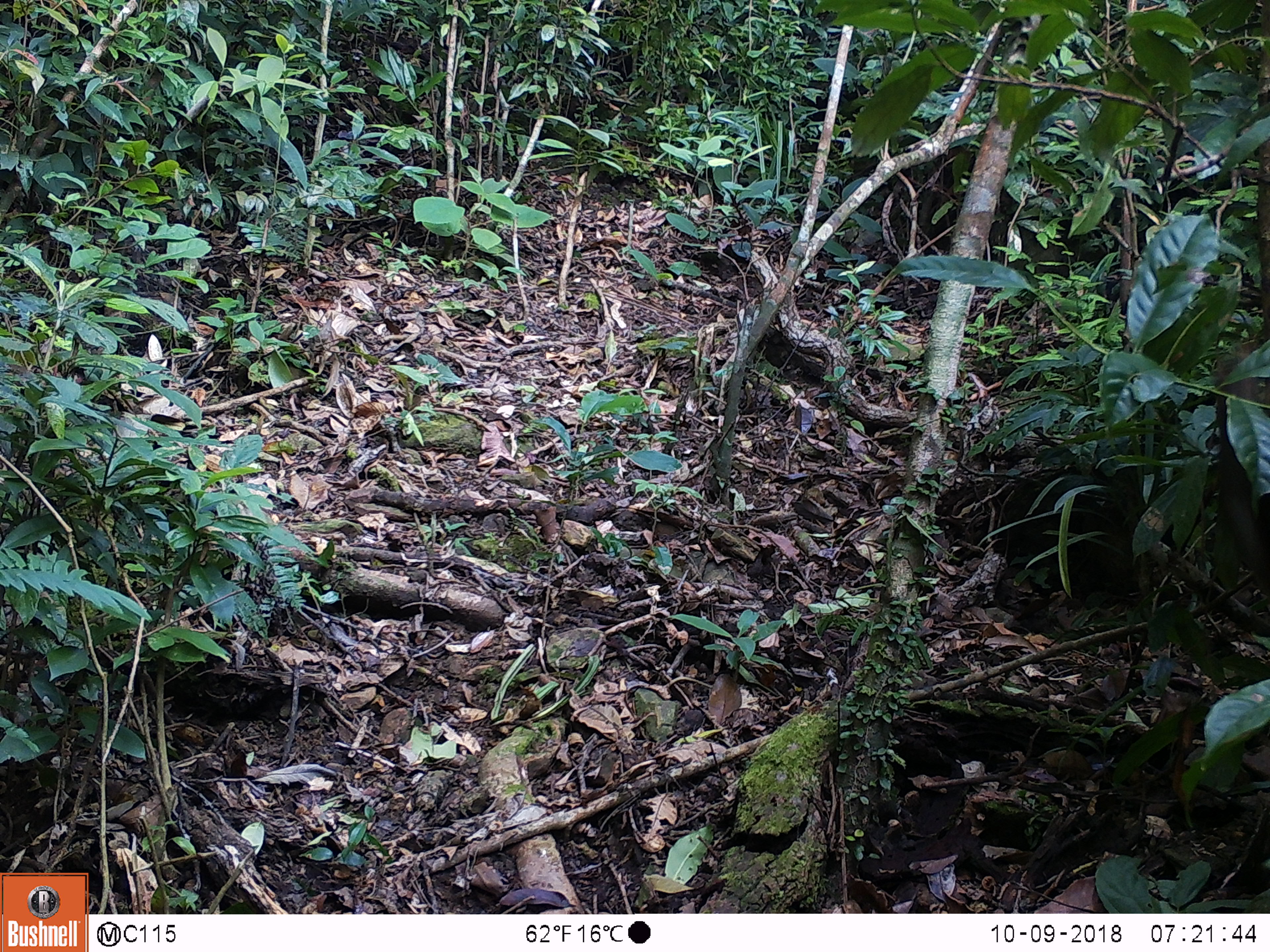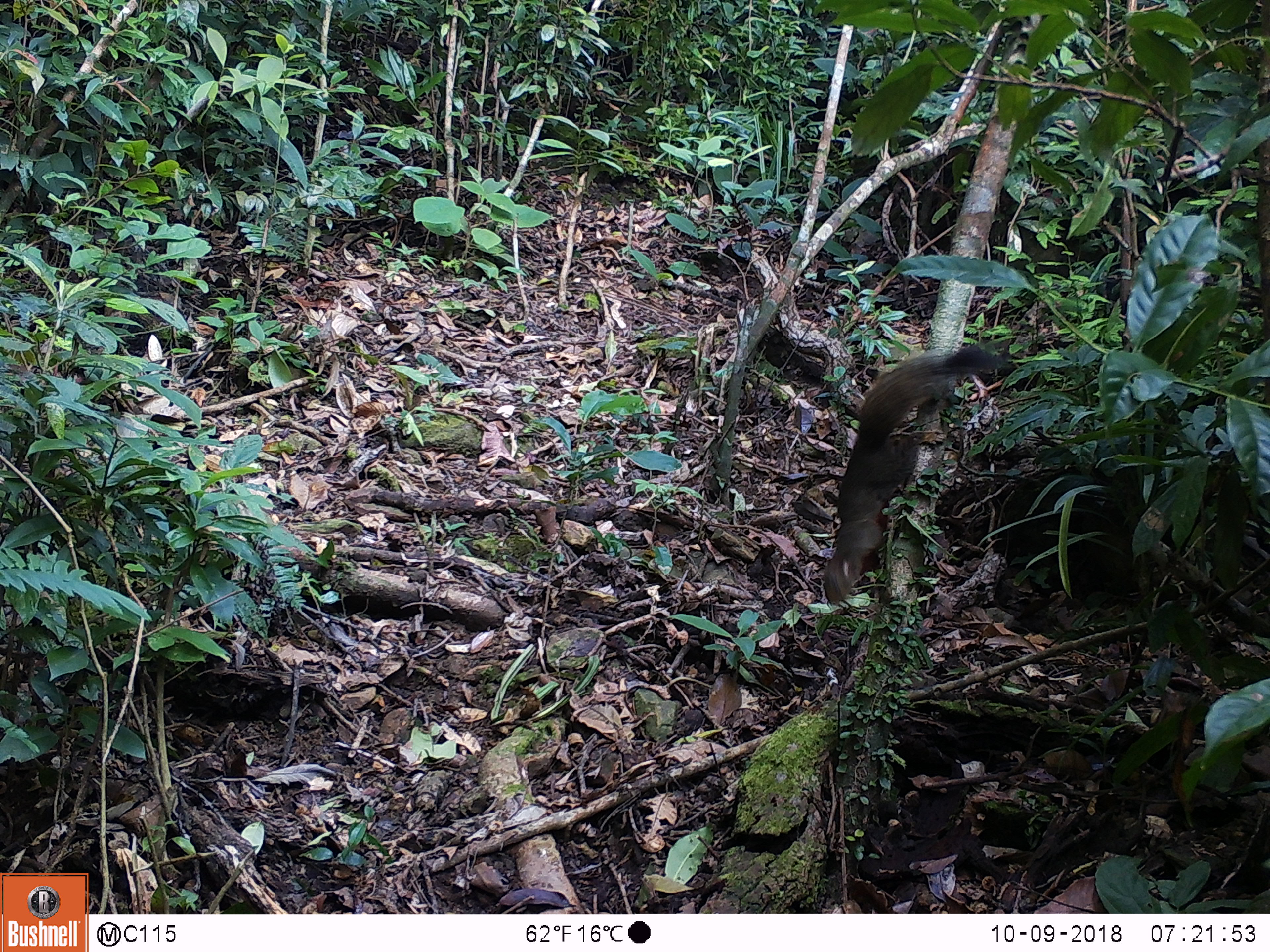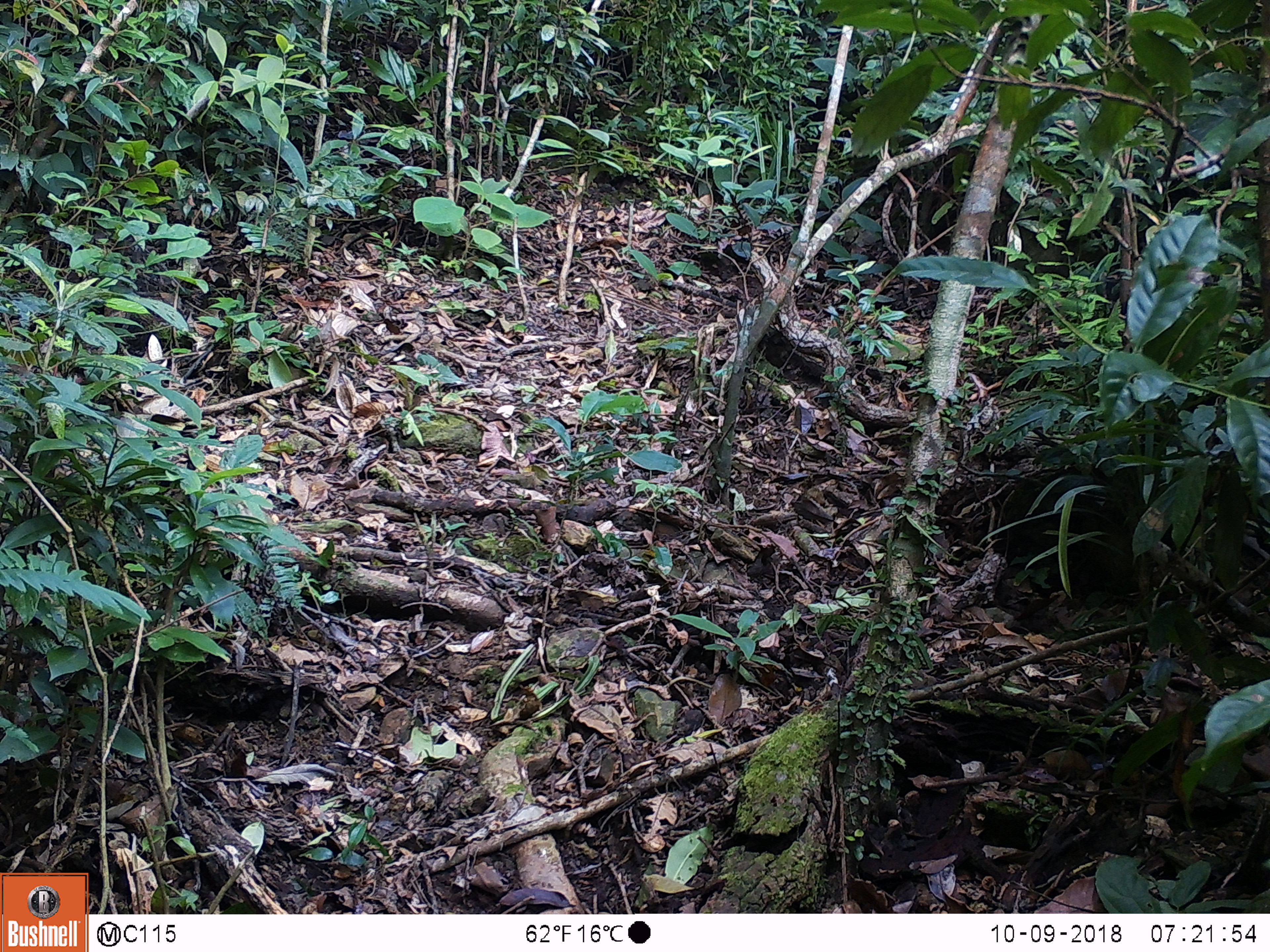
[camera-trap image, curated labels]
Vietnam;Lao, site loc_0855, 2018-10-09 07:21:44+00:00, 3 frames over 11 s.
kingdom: Animalia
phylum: Chordata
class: Mammalia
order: Rodentia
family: Sciuridae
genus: Sciurus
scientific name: Sciurus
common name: squirrel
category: unidentified squirrel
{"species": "unidentified squirrel (squirrel) (Sciurus)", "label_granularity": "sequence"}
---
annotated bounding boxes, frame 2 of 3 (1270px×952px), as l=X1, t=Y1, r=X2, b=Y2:
unidentified squirrel: l=824, t=342, r=1022, b=608